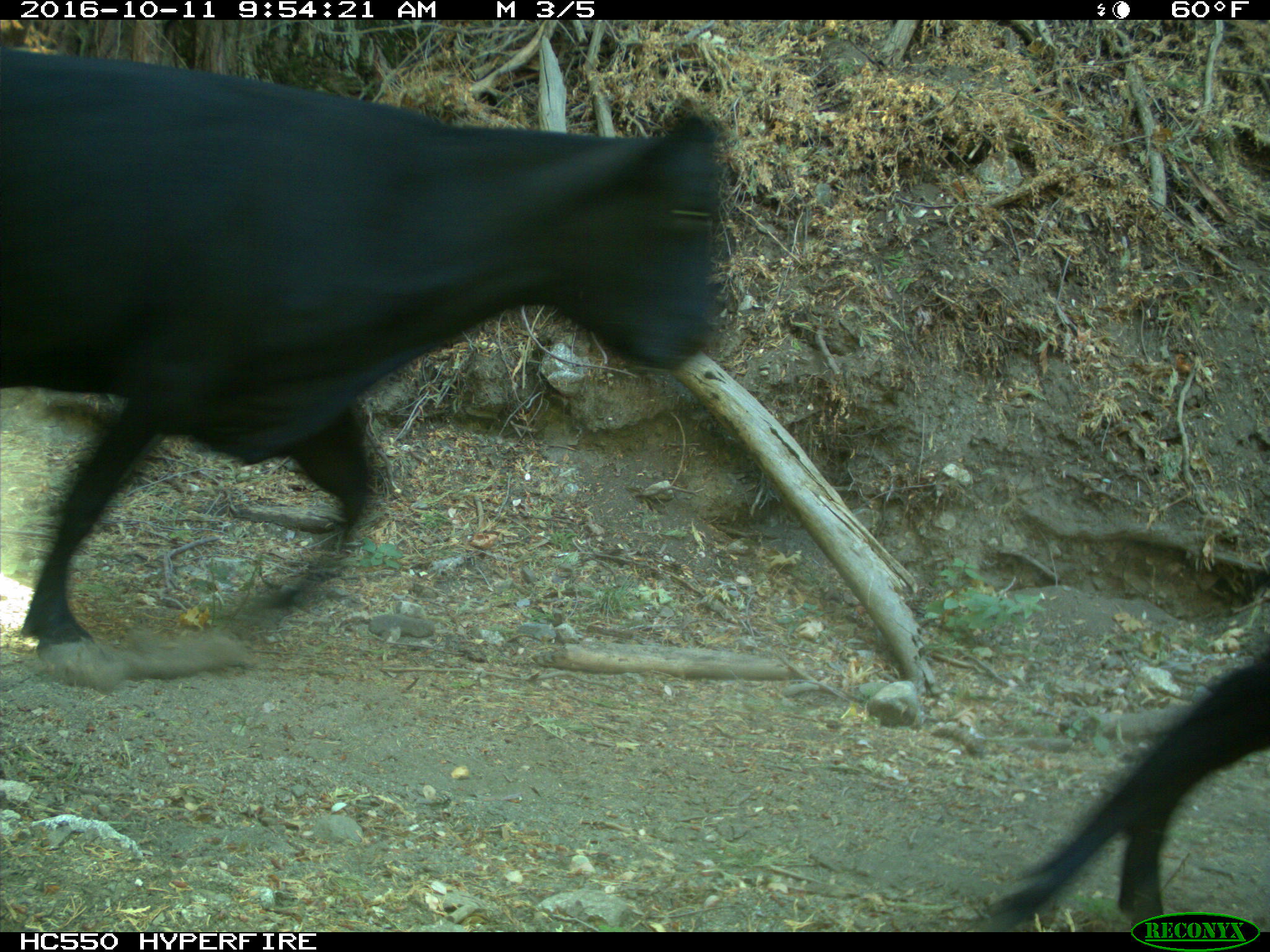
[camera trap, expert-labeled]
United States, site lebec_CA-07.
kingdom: Animalia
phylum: Chordata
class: Mammalia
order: Artiodactyla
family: Bovidae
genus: Bos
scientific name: Bos taurus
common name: domestic cow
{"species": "Bos taurus (domestic cow)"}